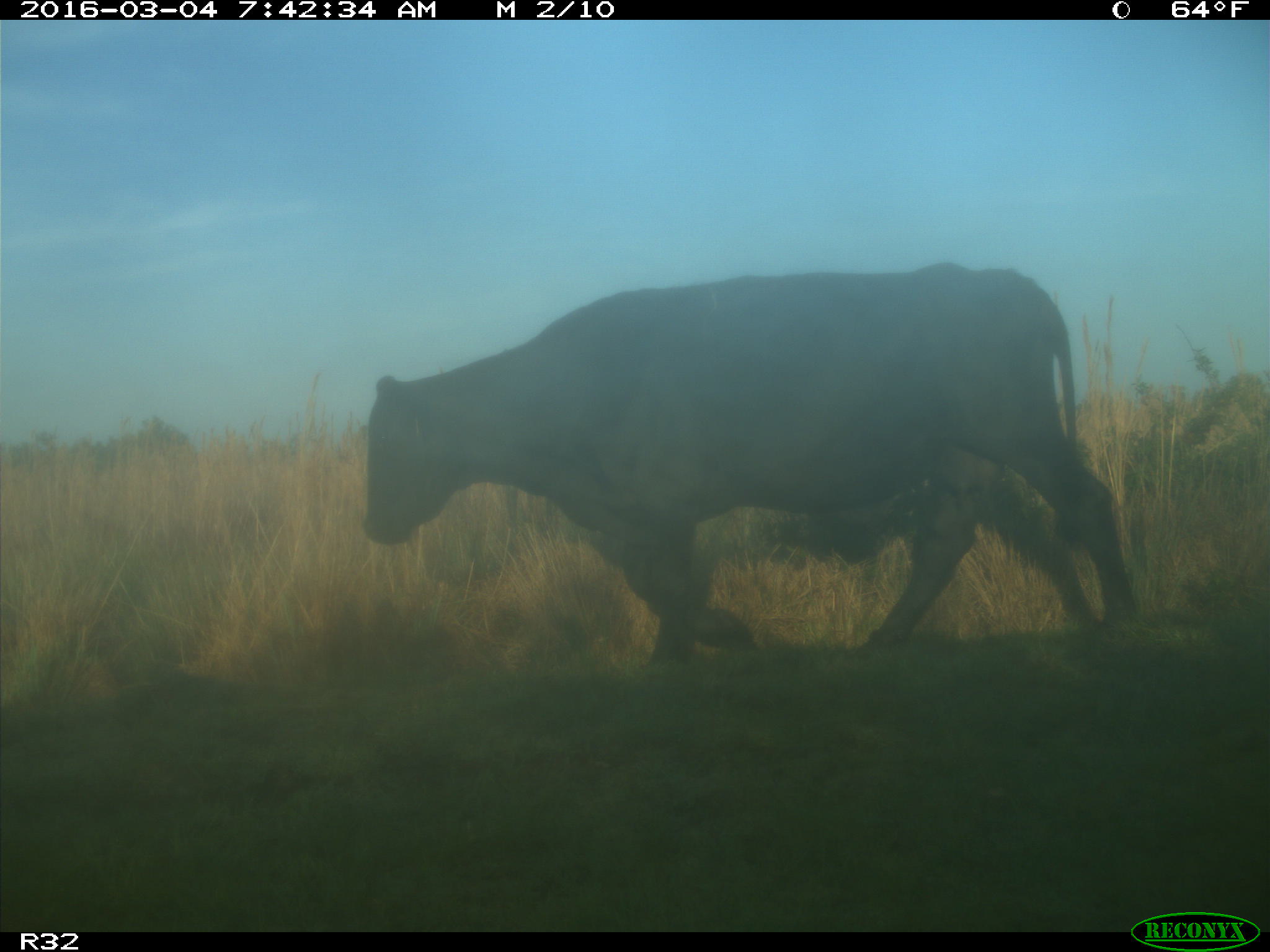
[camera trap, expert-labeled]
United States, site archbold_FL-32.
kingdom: Animalia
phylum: Chordata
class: Mammalia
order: Artiodactyla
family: Bovidae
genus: Bos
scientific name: Bos taurus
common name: domestic cow